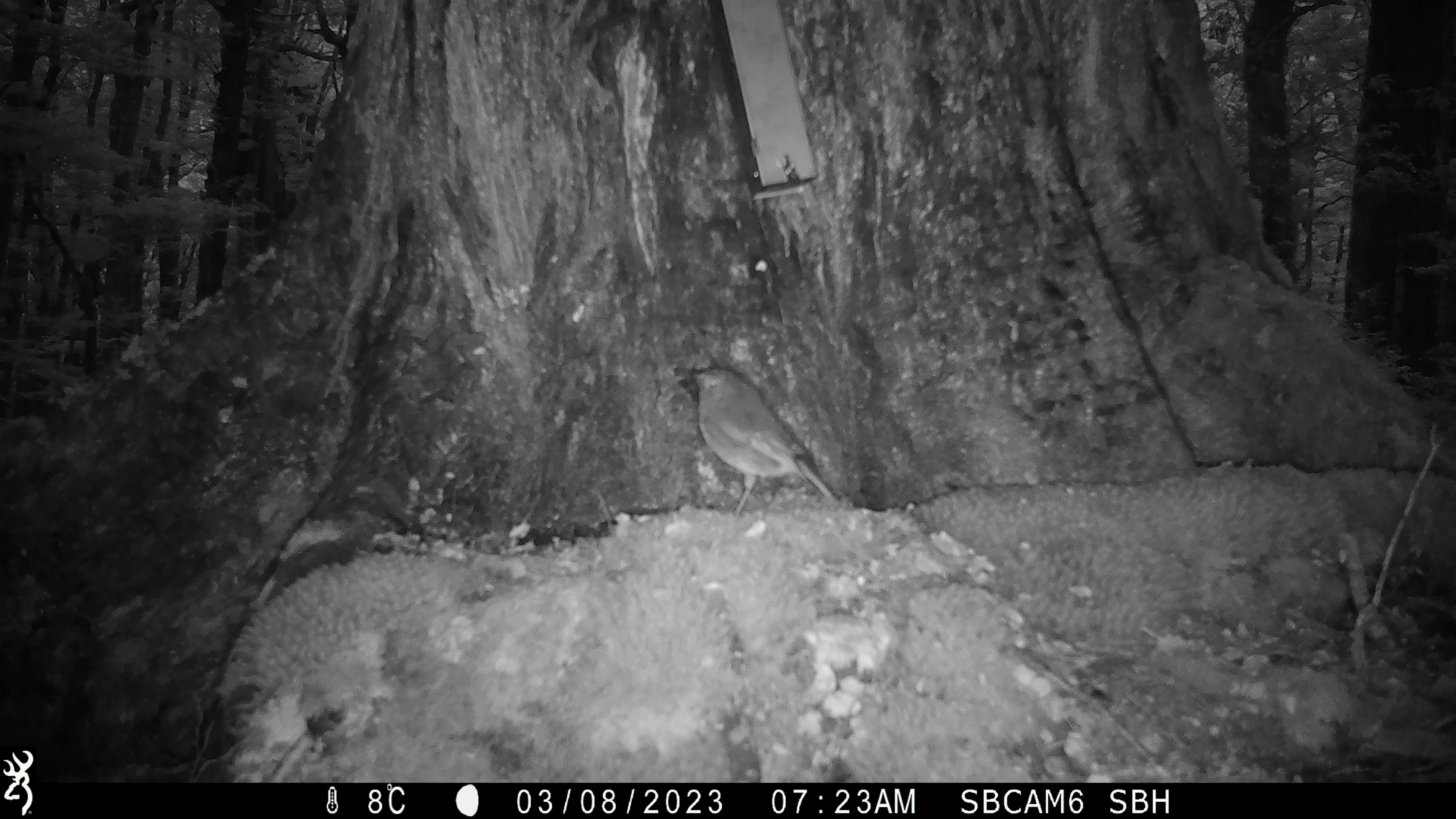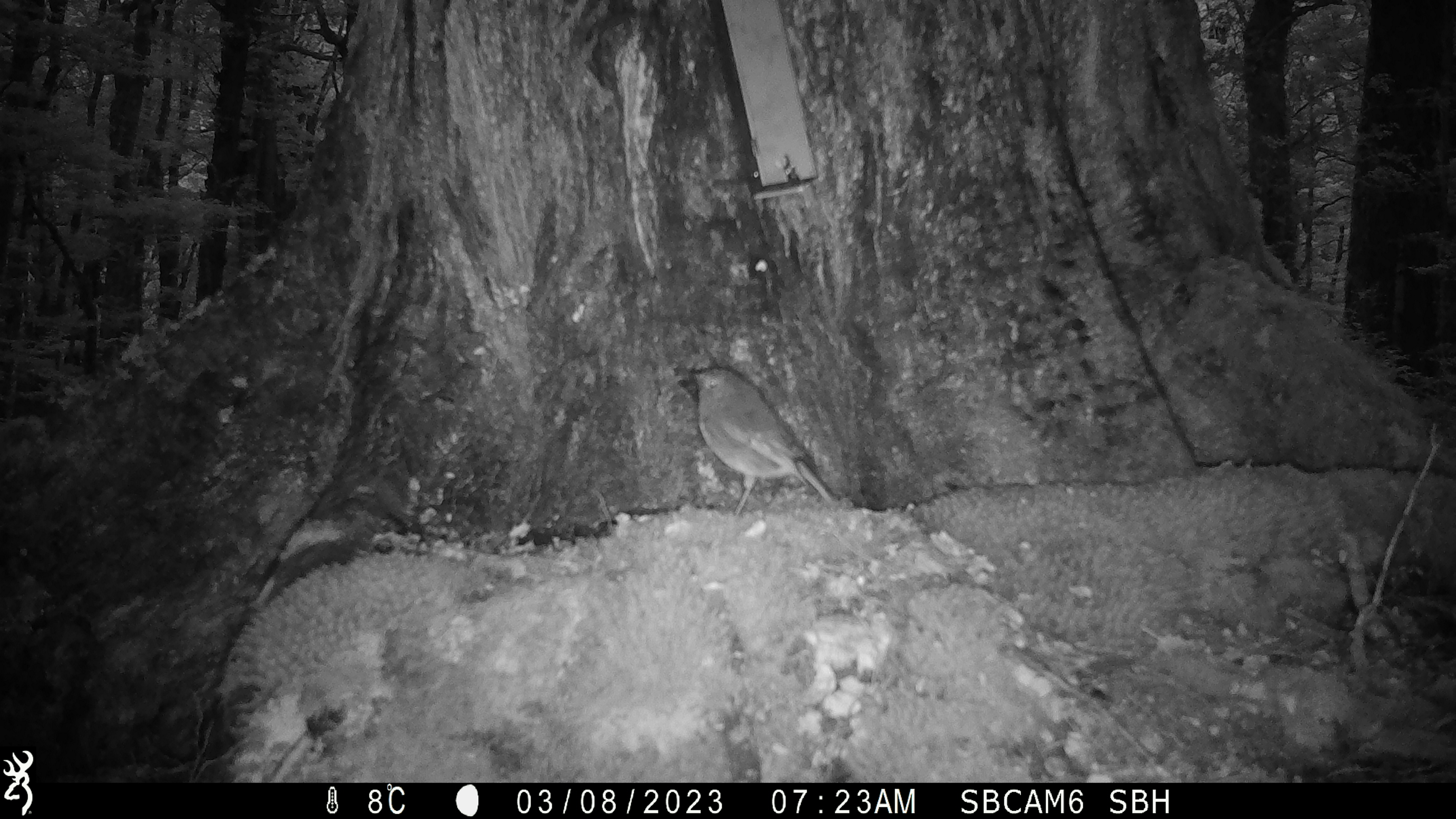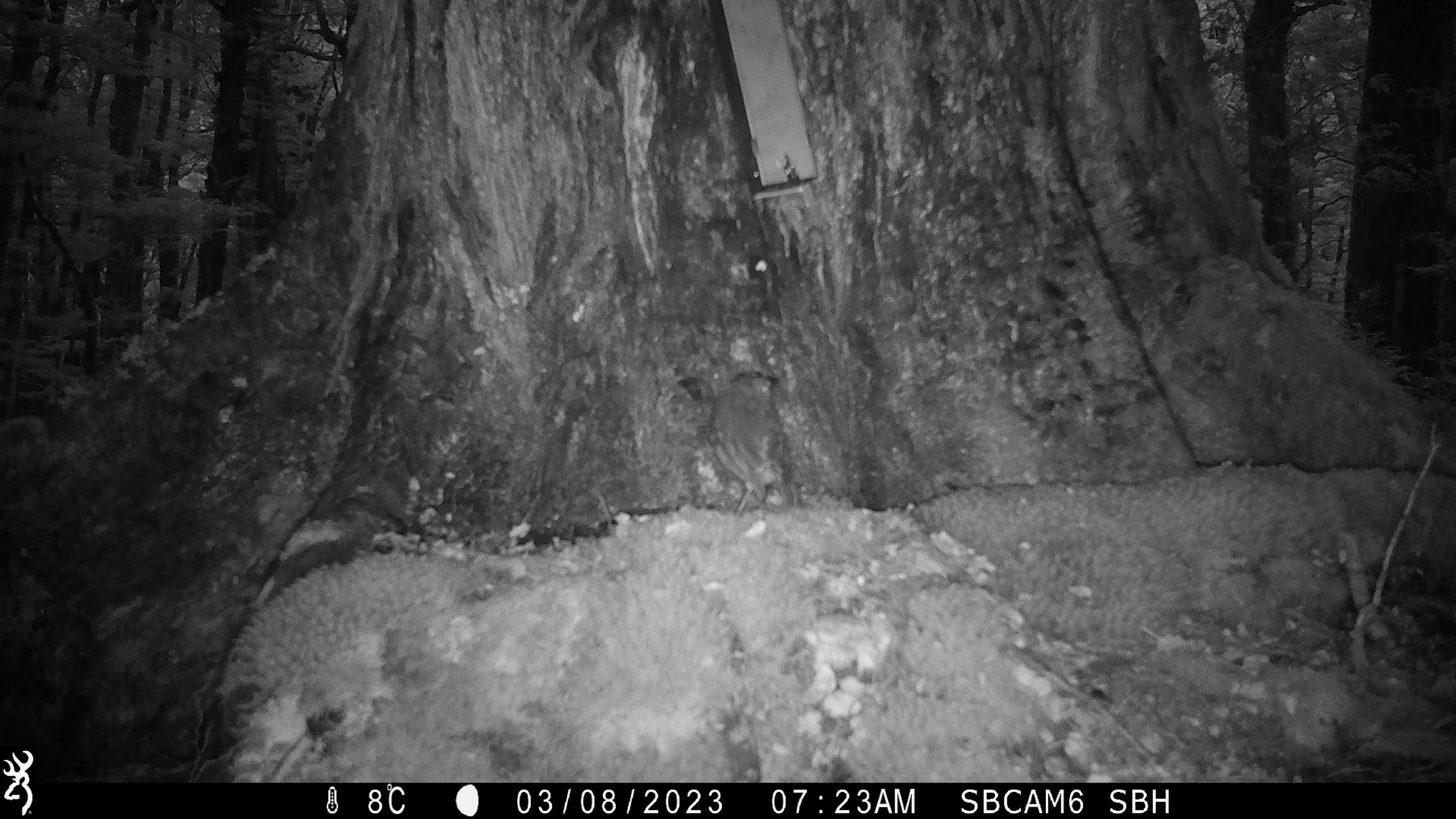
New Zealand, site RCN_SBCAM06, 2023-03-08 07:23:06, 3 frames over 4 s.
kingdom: Animalia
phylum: Chordata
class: Aves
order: Passeriformes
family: Petroicidae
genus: Petroica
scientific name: Petroica australis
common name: new zealand robin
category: robin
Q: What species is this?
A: Robin (new zealand robin) (Petroica australis).